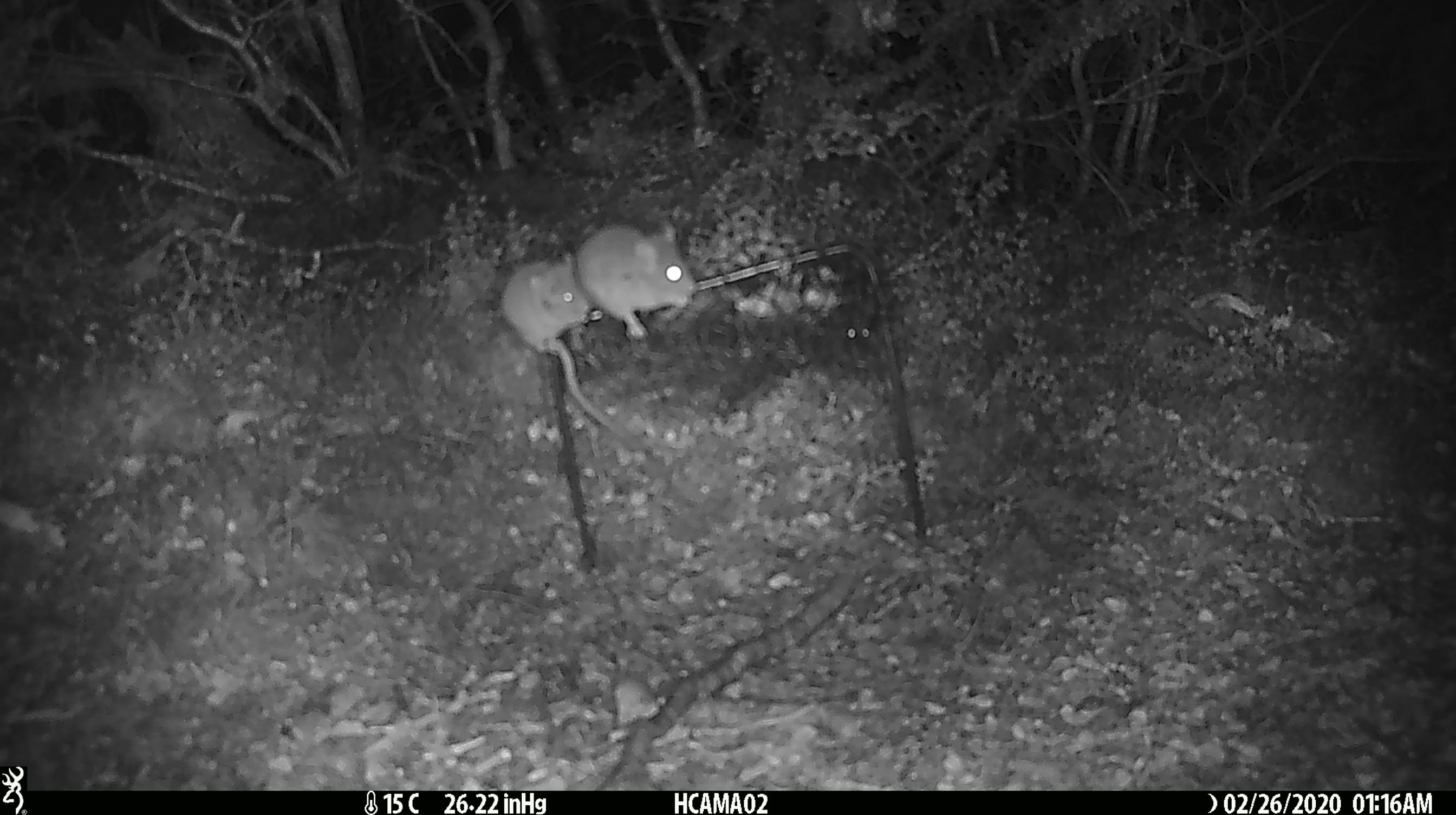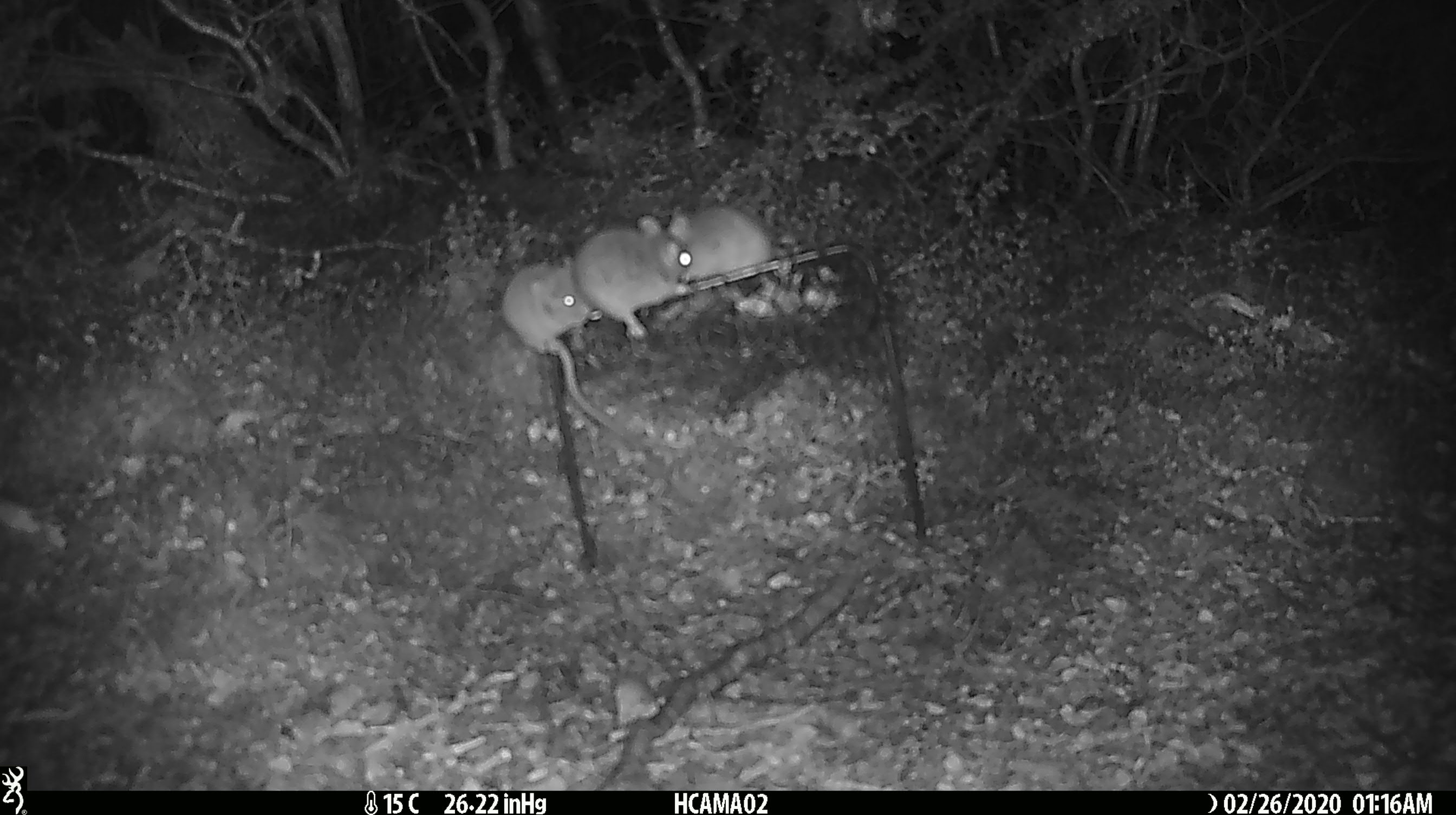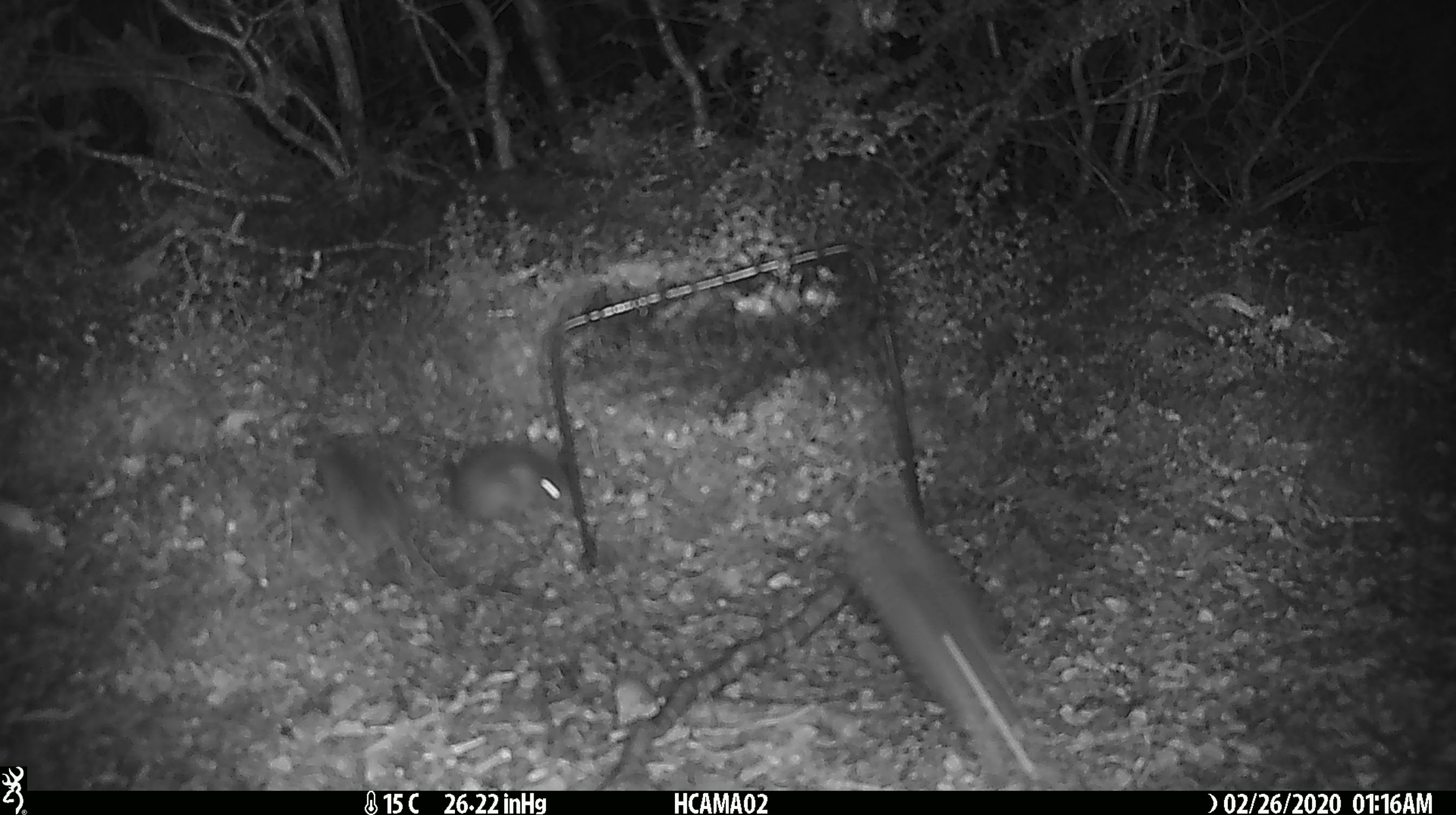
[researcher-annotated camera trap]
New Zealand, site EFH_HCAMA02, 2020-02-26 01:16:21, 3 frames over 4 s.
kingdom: Animalia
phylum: Chordata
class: Mammalia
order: Rodentia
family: Muridae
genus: Mus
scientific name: Mus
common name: mouse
Mouse (Mus).